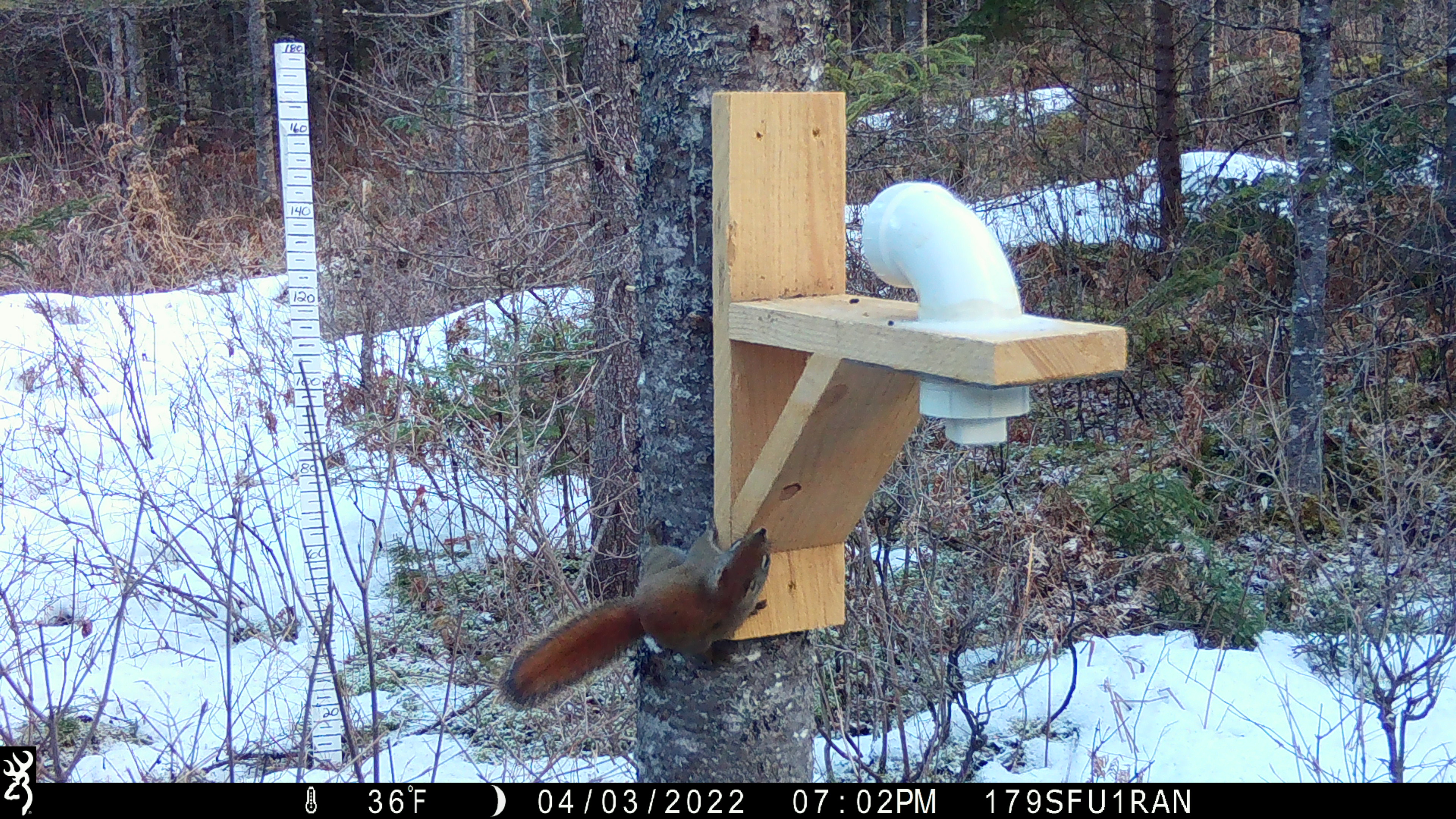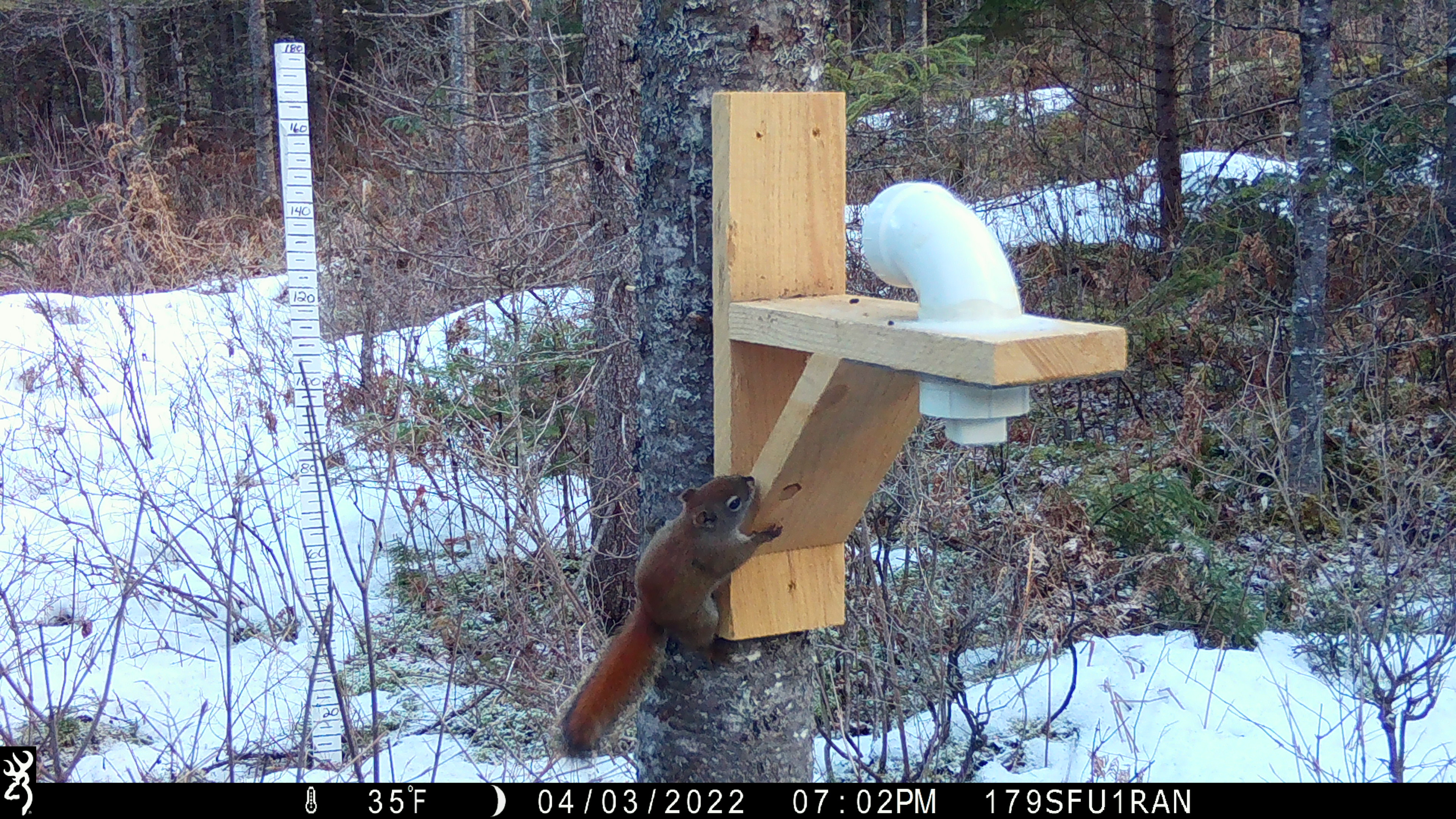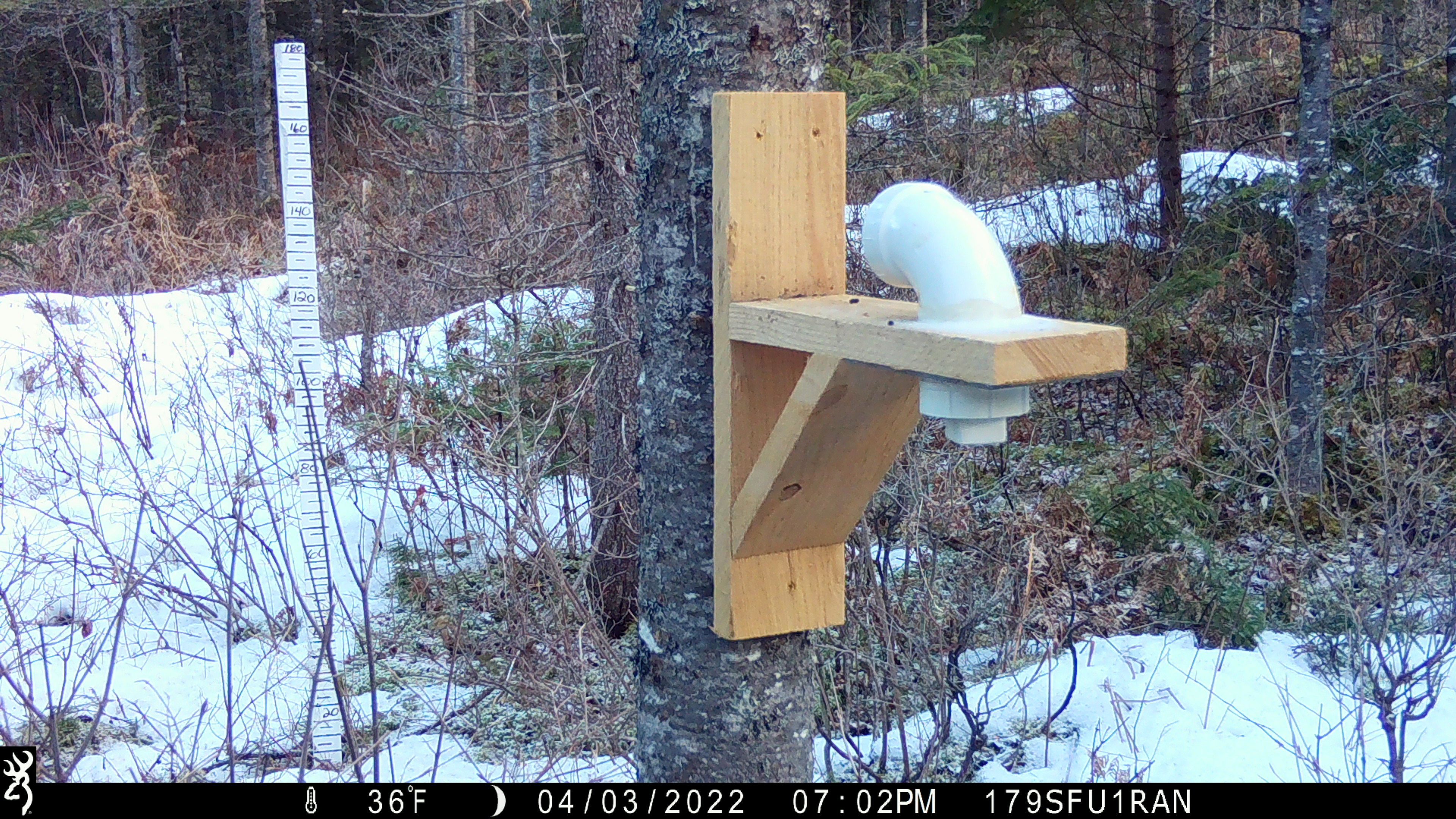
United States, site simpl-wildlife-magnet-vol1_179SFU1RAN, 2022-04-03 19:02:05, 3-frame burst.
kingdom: Animalia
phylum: Chordata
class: Mammalia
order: Rodentia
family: Sciuridae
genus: Tamiasciurus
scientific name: Tamiasciurus hudsonicus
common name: red squirrel